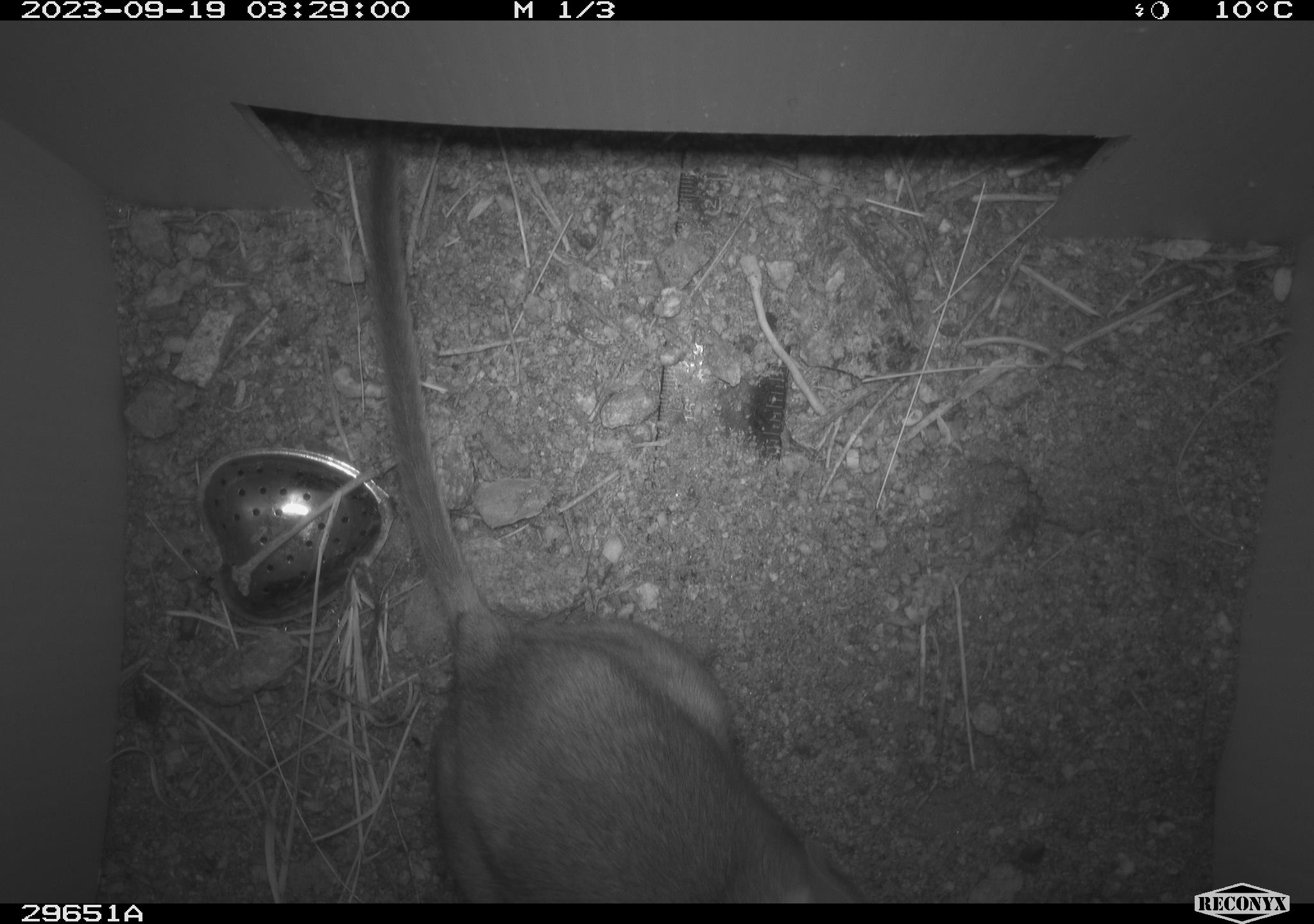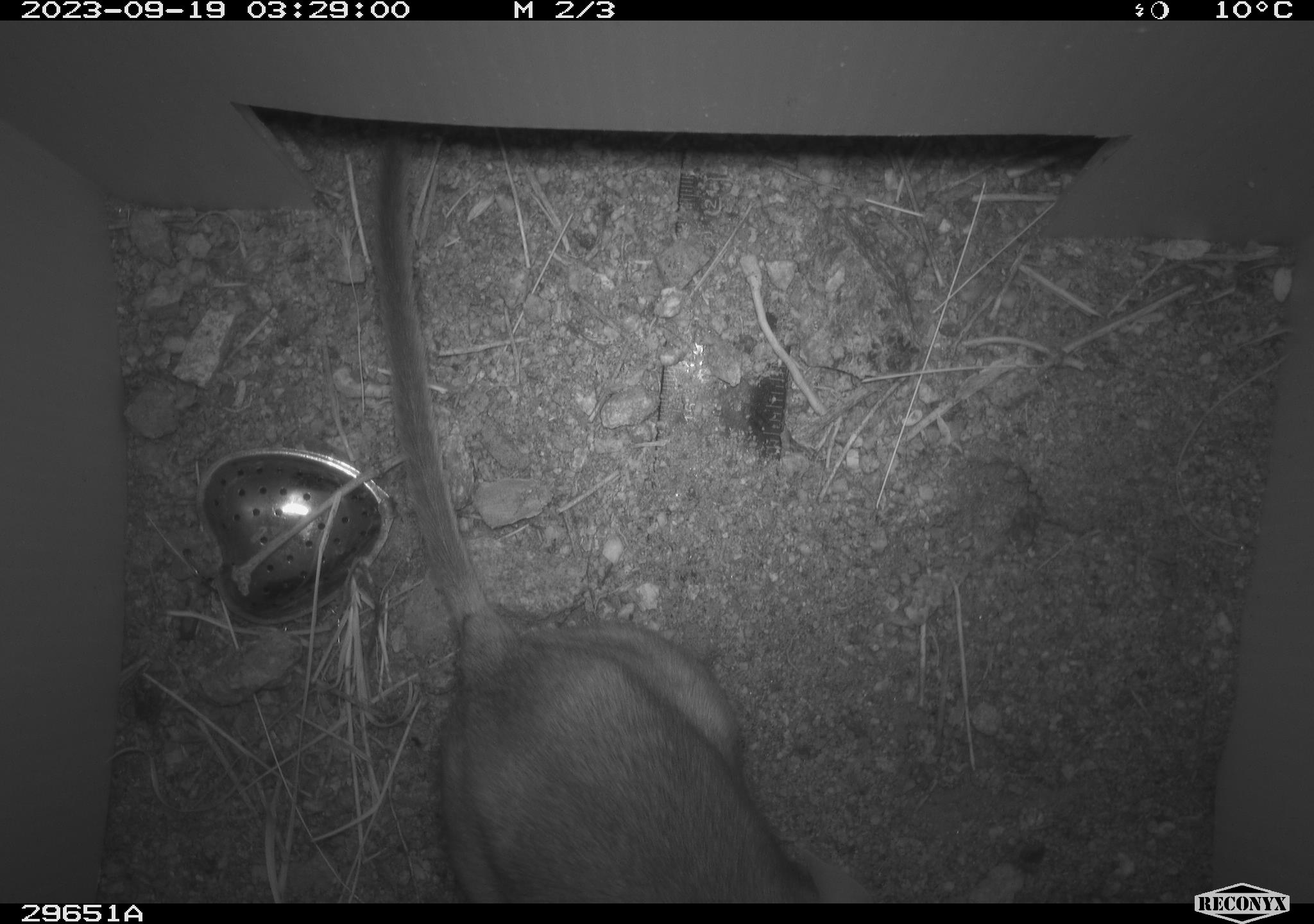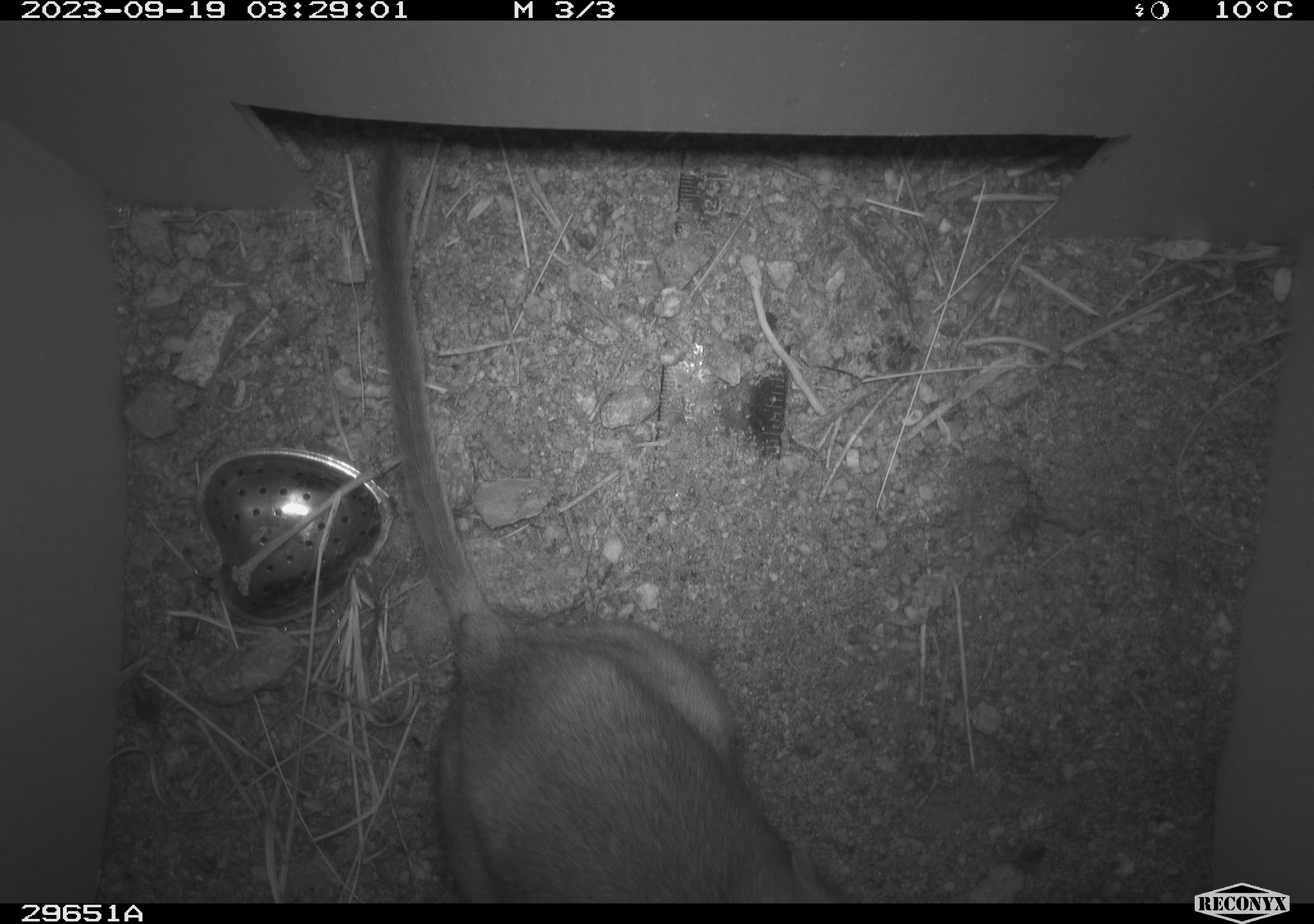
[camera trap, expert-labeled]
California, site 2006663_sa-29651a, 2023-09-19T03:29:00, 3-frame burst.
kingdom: Animalia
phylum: Chordata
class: Mammalia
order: Rodentia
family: Cricetidae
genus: Neotoma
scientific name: Neotoma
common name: pack rat or woodrat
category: neotoma species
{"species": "neotoma species (pack rat or woodrat) (Neotoma)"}